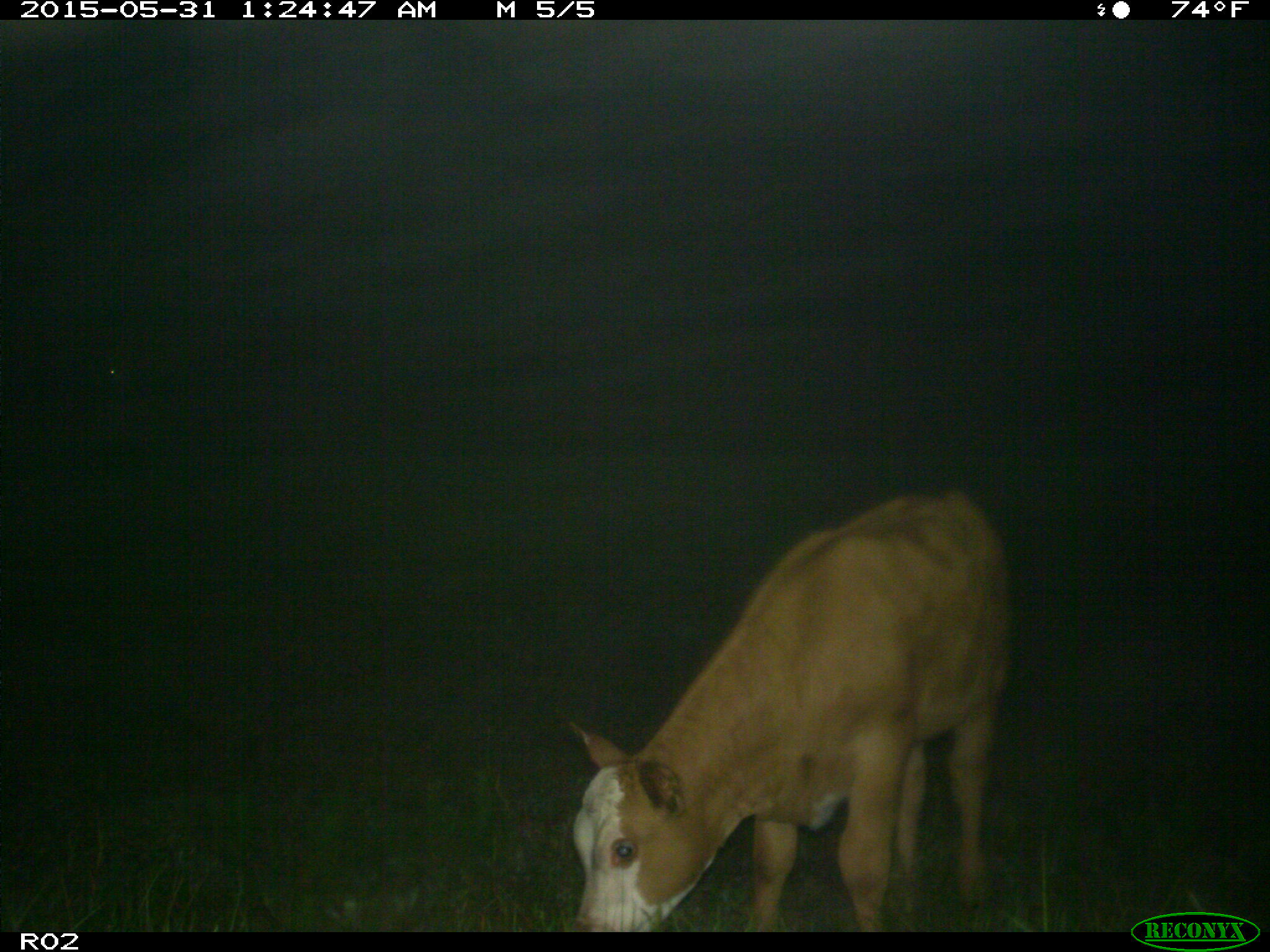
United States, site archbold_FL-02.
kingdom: Animalia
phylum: Chordata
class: Mammalia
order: Artiodactyla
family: Bovidae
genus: Bos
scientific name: Bos taurus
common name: domestic cow